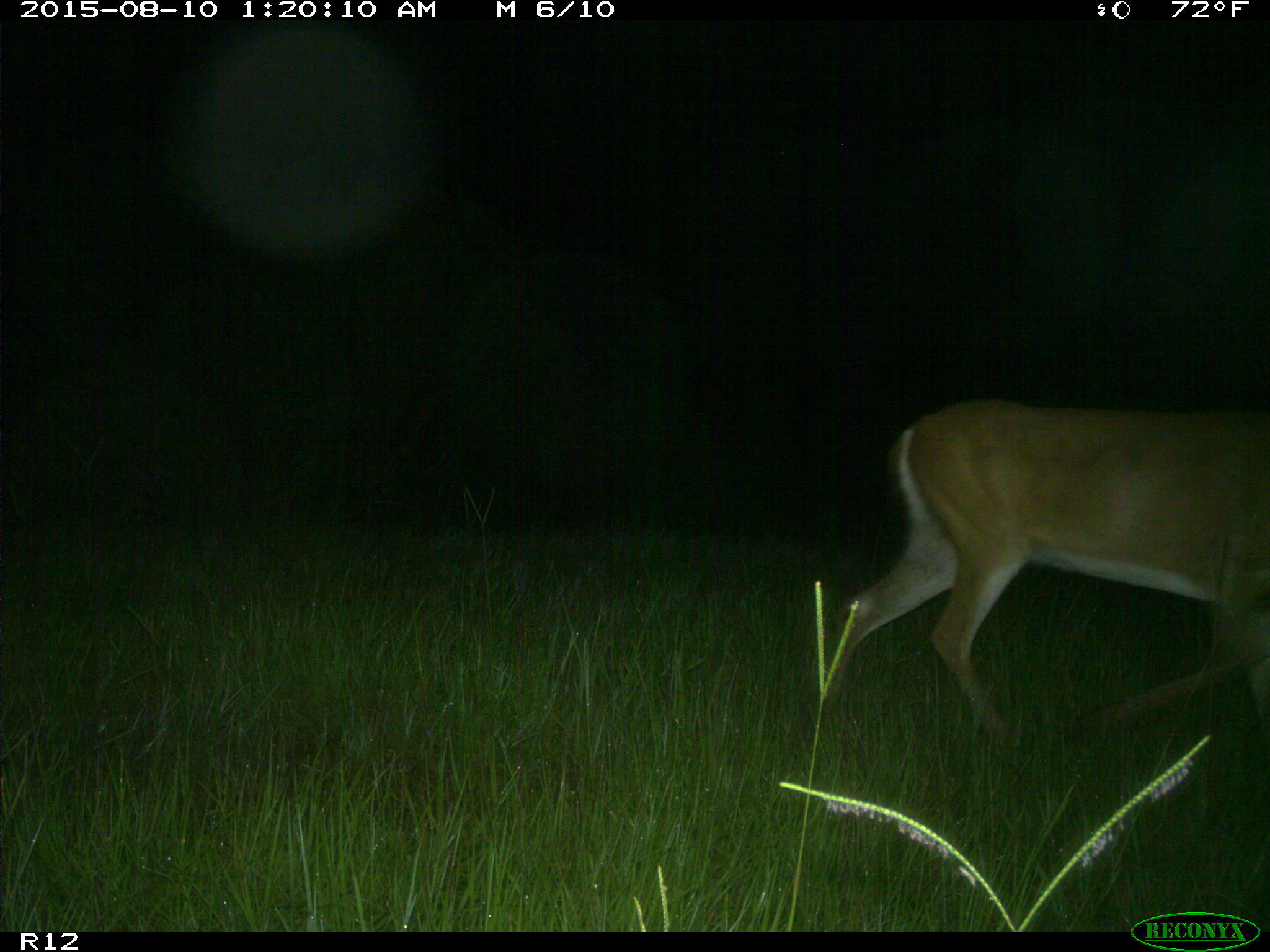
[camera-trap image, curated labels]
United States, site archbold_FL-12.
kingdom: Animalia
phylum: Chordata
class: Mammalia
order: Artiodactyla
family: Cervidae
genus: Odocoileus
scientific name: Odocoileus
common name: deer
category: unidentified deer